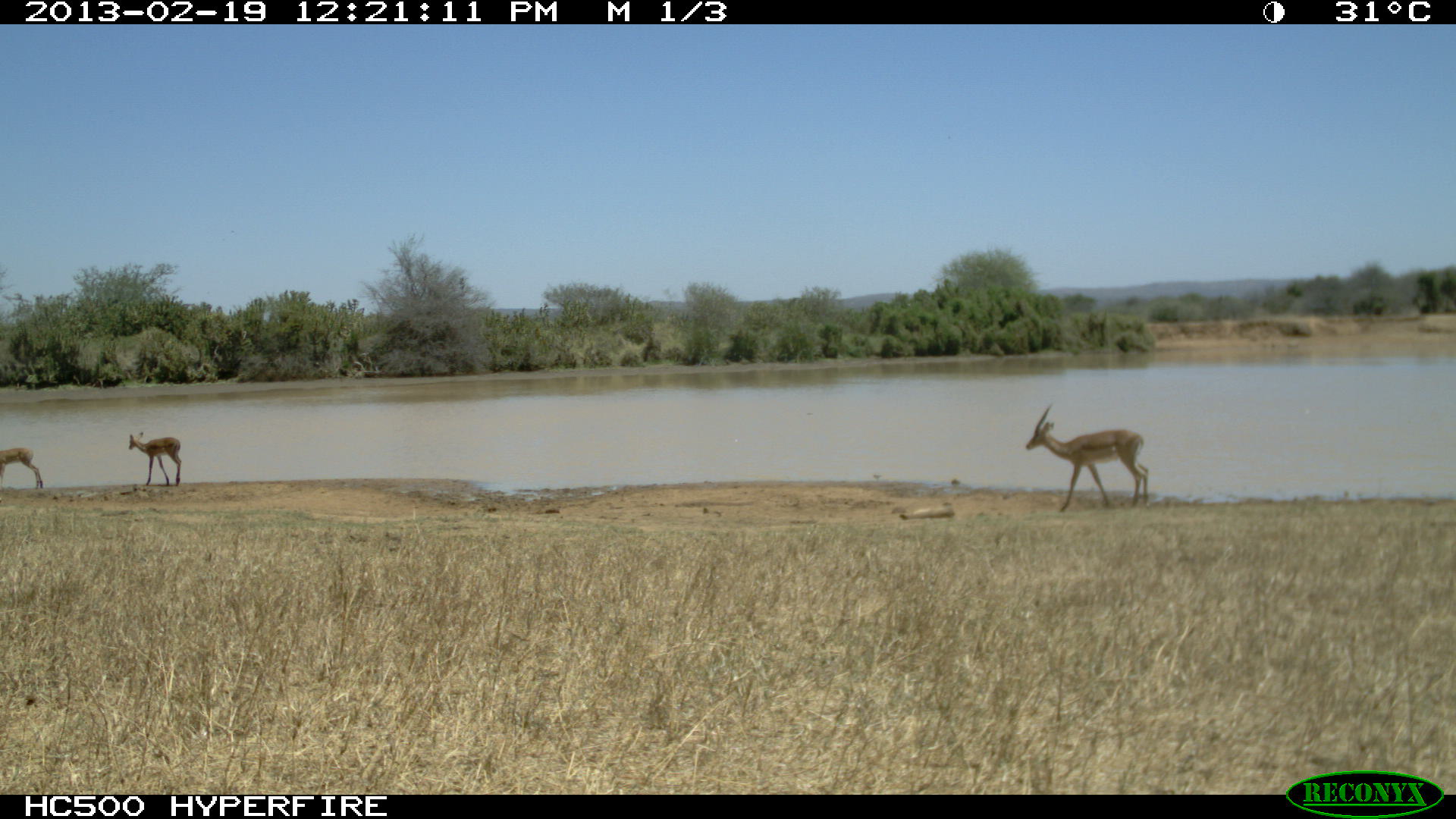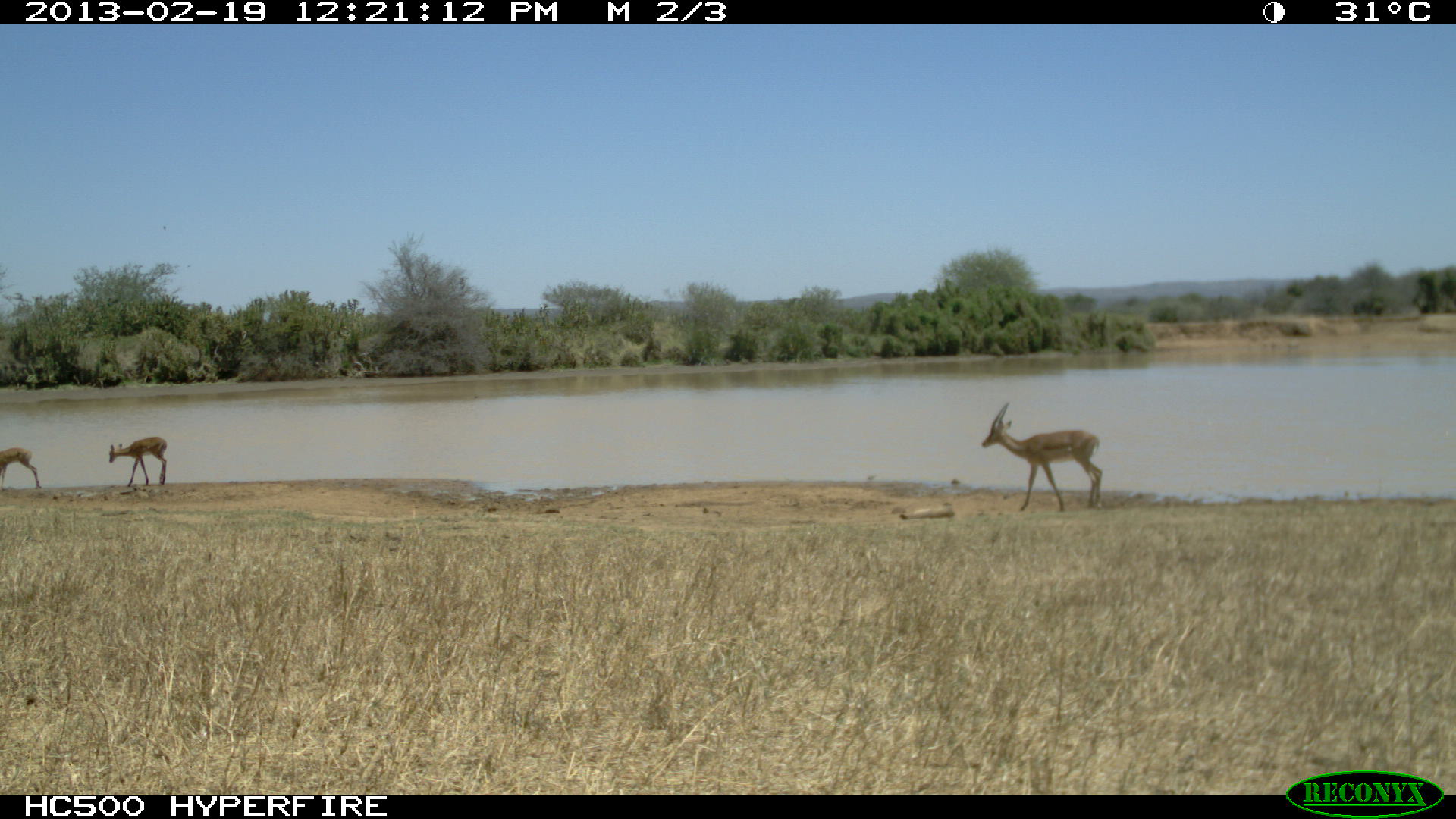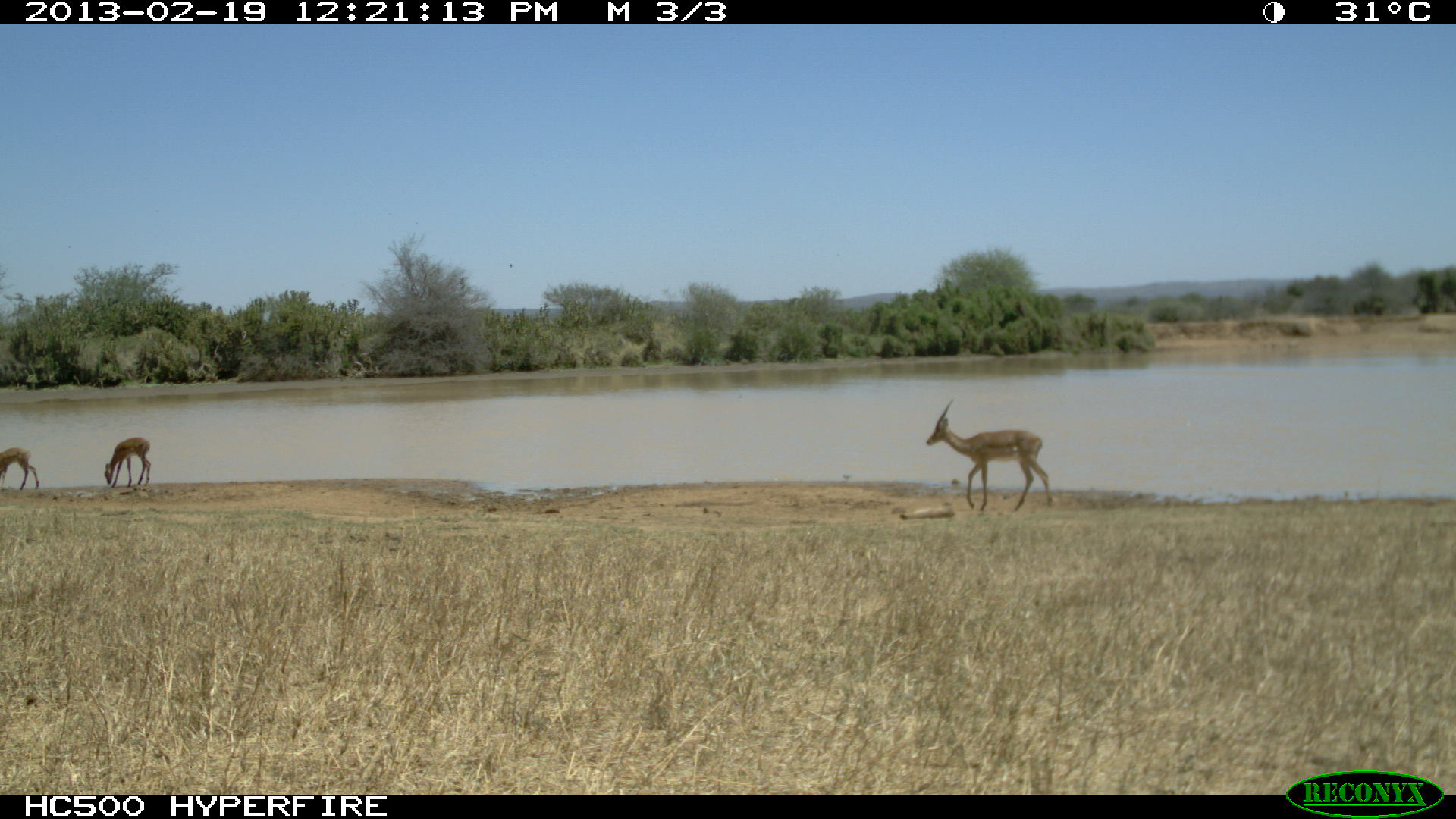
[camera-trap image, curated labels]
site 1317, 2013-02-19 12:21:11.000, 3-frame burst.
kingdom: Animalia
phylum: Chordata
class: Mammalia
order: Artiodactyla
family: Bovidae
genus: Aepyceros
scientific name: Aepyceros melampus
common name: impala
Aepyceros melampus (impala), count 3.